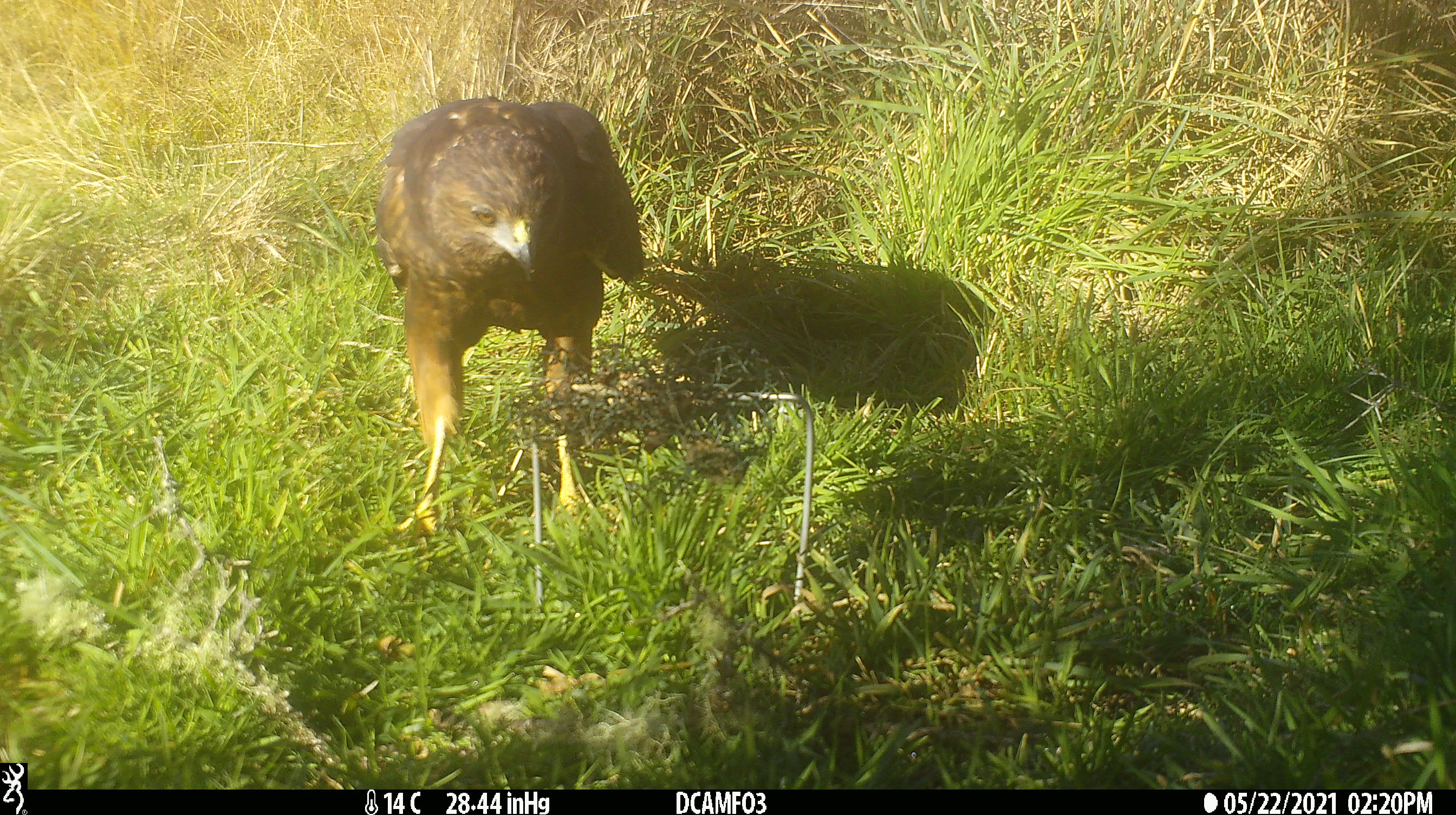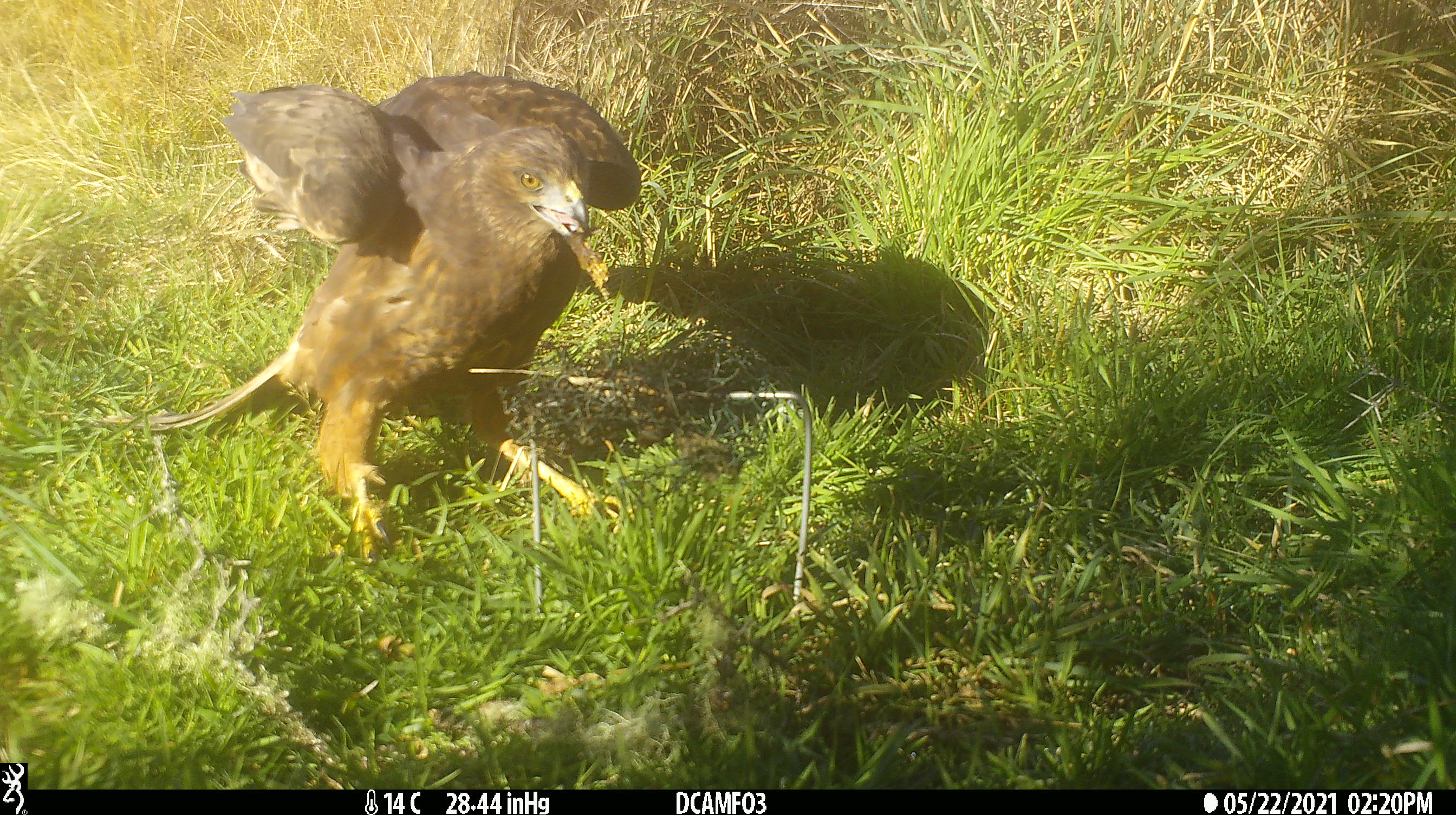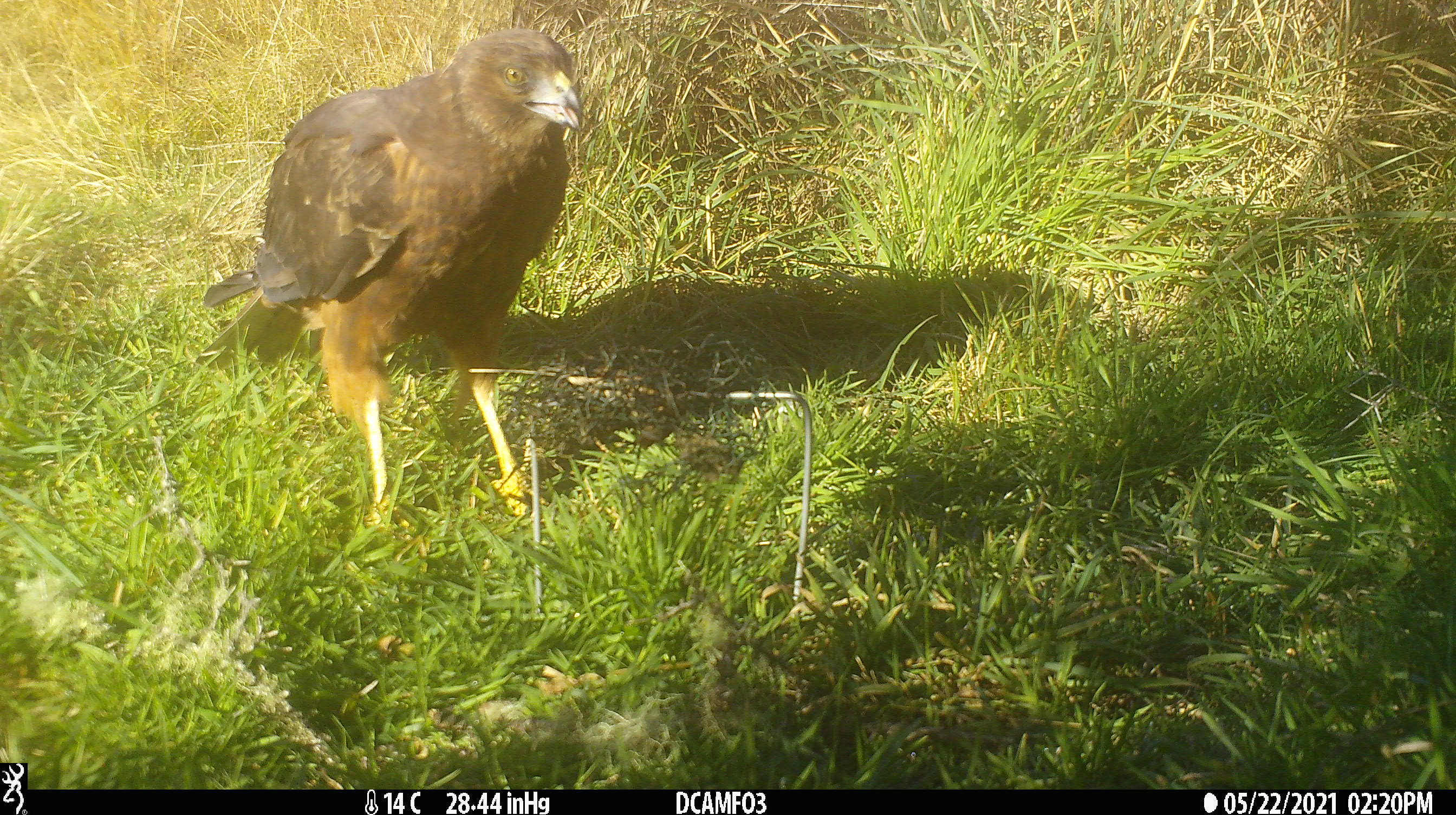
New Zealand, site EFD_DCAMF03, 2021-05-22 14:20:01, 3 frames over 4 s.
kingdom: Animalia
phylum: Chordata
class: Aves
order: Accipitriformes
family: Accipitridae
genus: Circus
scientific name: Circus approximans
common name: swamp harrier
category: harrier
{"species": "harrier (swamp harrier) (Circus approximans)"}